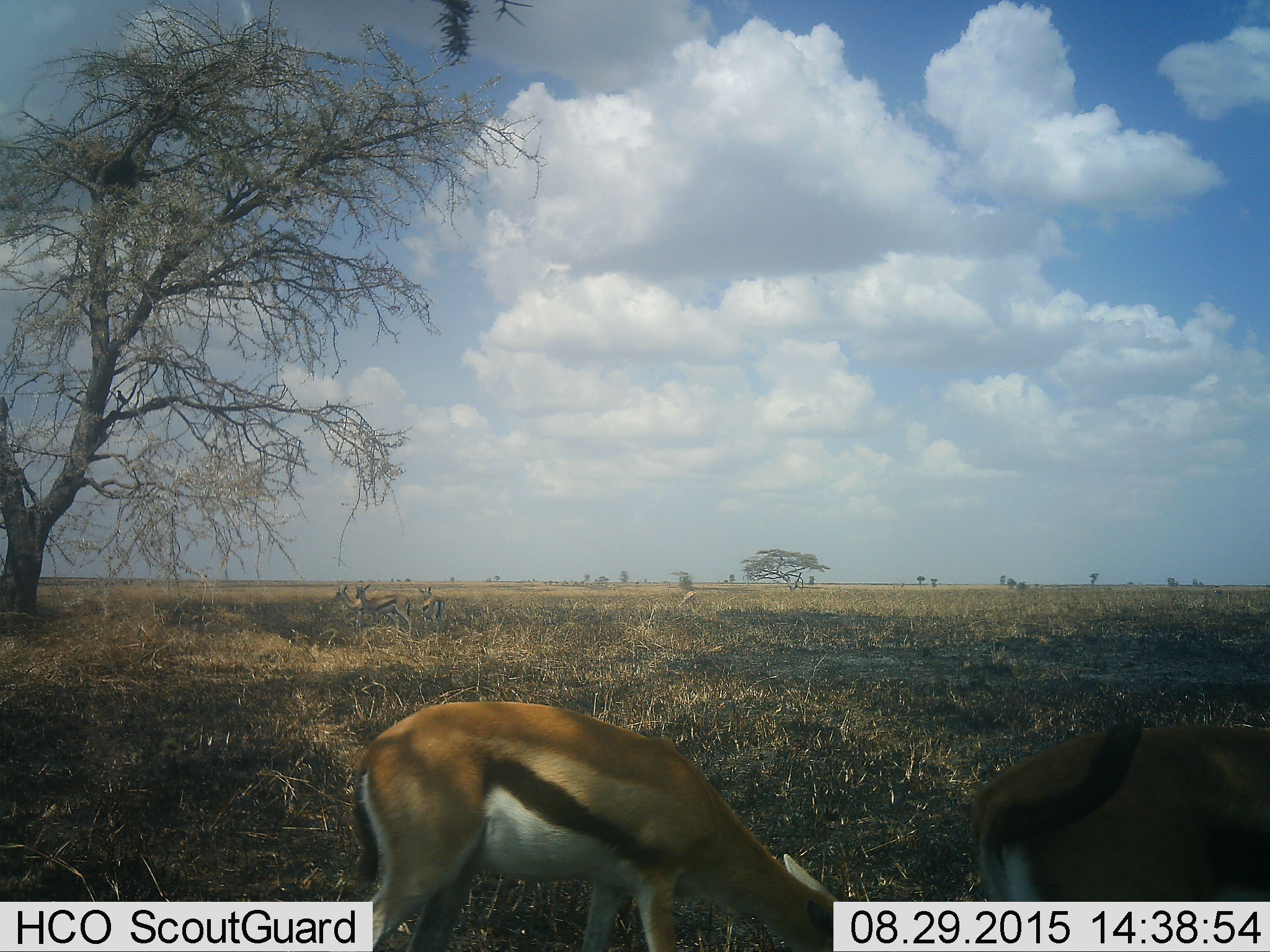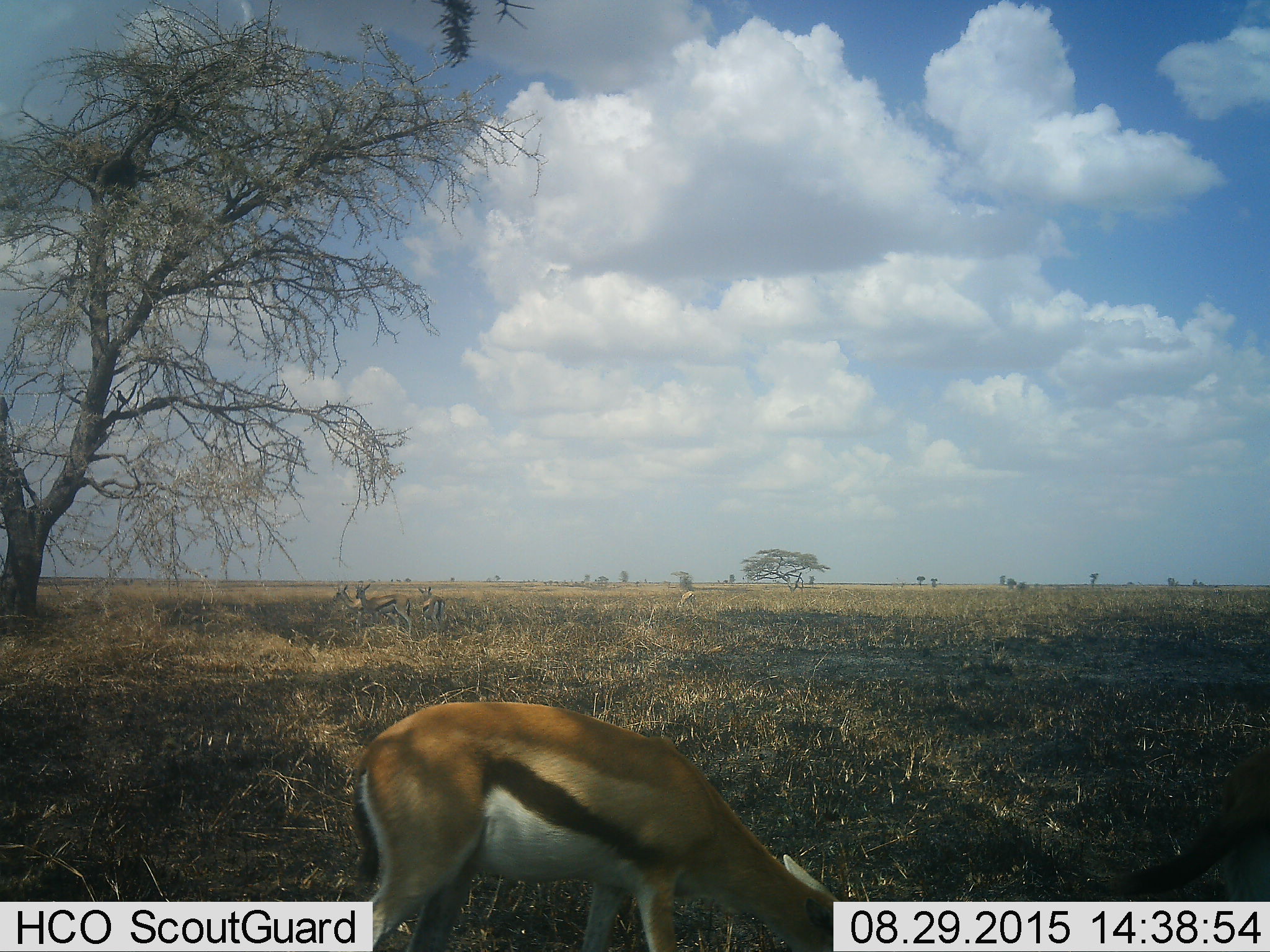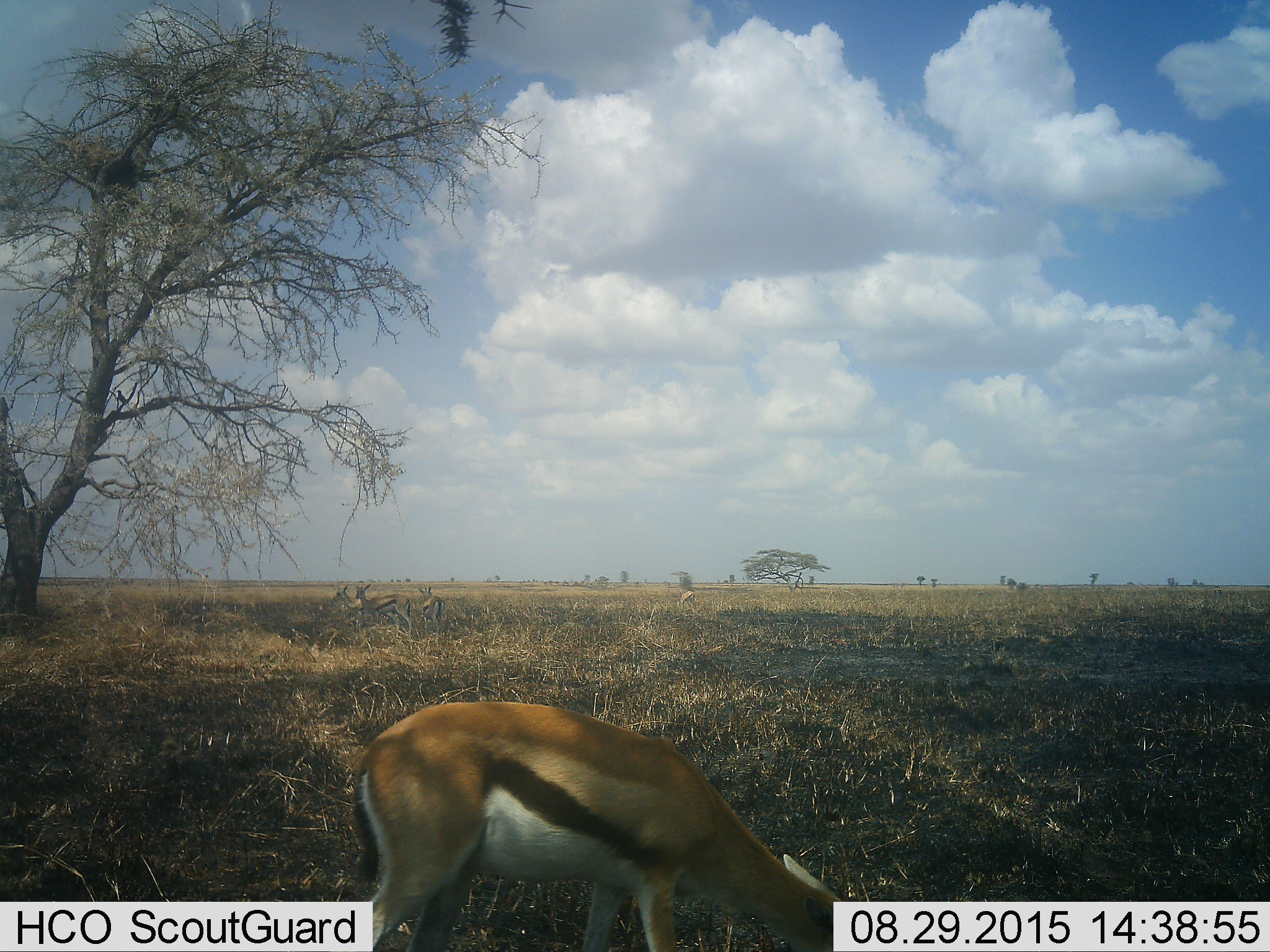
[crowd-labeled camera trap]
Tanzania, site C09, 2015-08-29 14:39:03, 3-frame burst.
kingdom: Animalia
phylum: Chordata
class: Mammalia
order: Artiodactyla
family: Bovidae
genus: Eudorcas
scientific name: Eudorcas thomsonii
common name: thomson's gazelle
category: gazellethomsons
Gazellethomsons (thomson's gazelle) (Eudorcas thomsonii), count 5. Behavior (volunteer vote fractions): standing 77%, resting 0%, moving 23%, interacting 0%. Young present (vote fraction): 0%. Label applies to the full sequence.